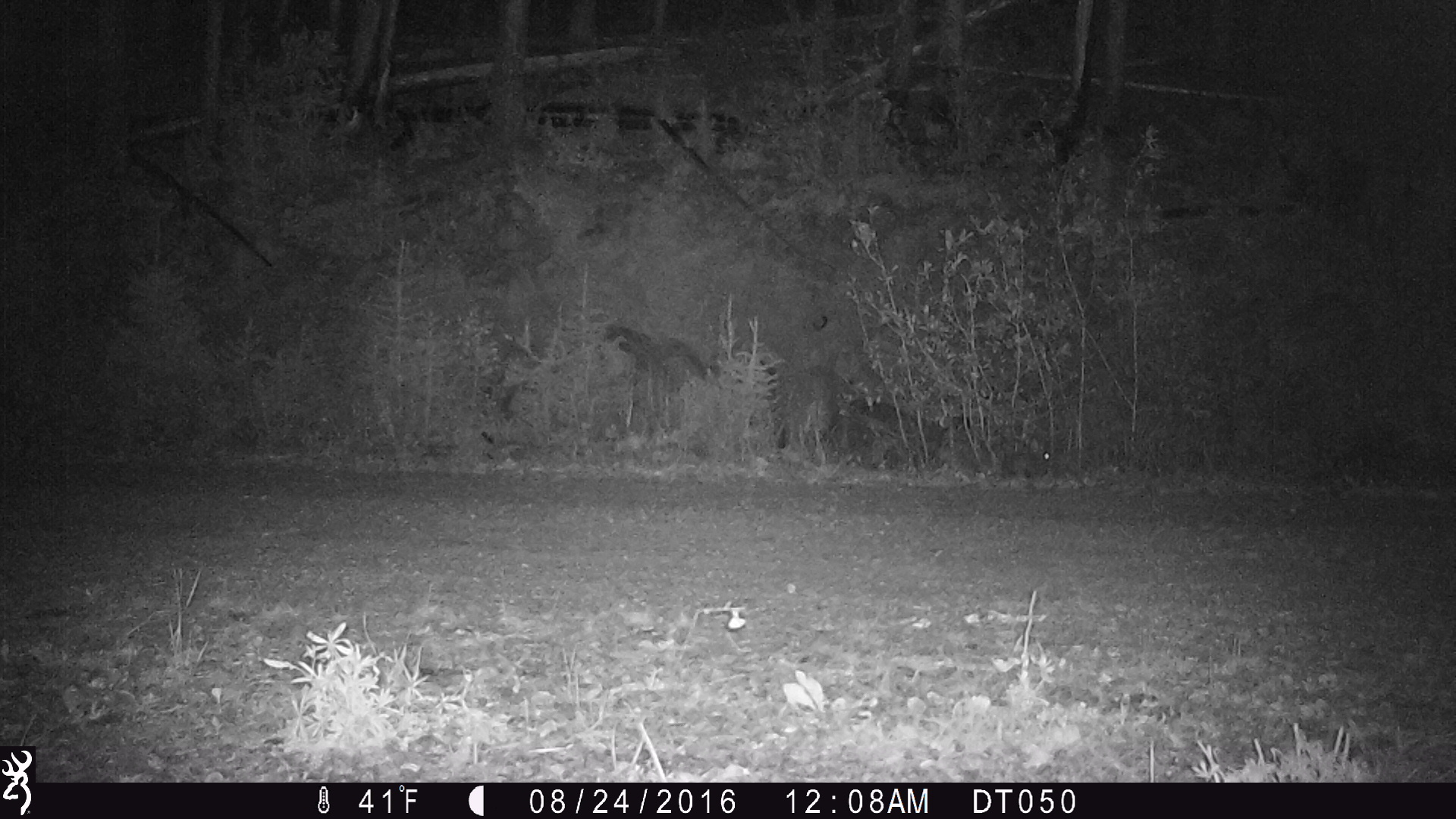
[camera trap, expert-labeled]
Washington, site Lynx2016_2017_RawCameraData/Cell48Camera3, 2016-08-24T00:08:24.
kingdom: Animalia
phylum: Chordata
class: Mammalia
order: Lagomorpha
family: Leporidae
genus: Lepus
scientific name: Lepus americanus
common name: snowshoe hare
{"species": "Lepus americanus (snowshoe hare)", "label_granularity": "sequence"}